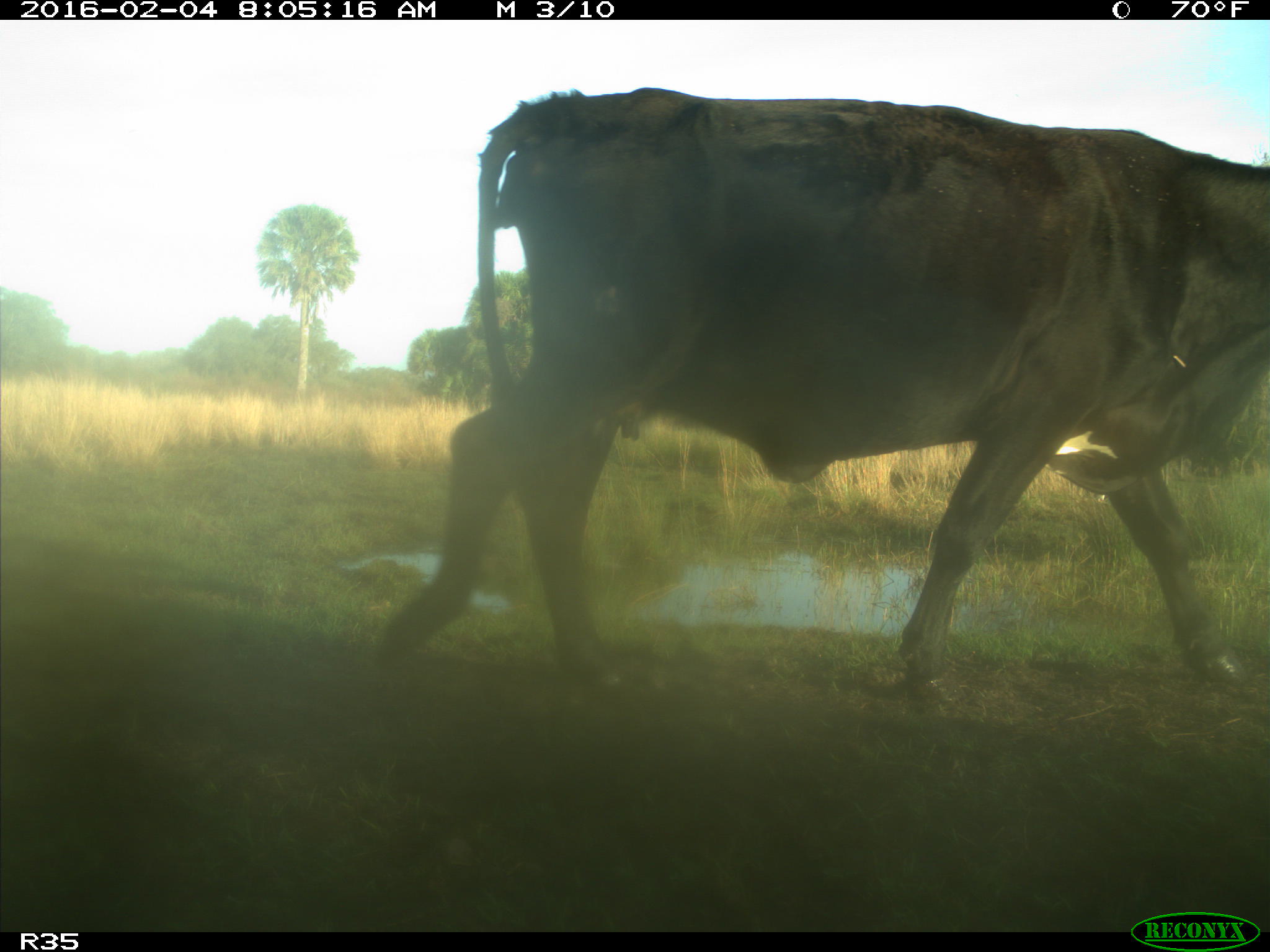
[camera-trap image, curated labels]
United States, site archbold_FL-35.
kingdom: Animalia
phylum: Chordata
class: Mammalia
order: Artiodactyla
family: Bovidae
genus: Bos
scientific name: Bos taurus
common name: domestic cow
Bos taurus (domestic cow).